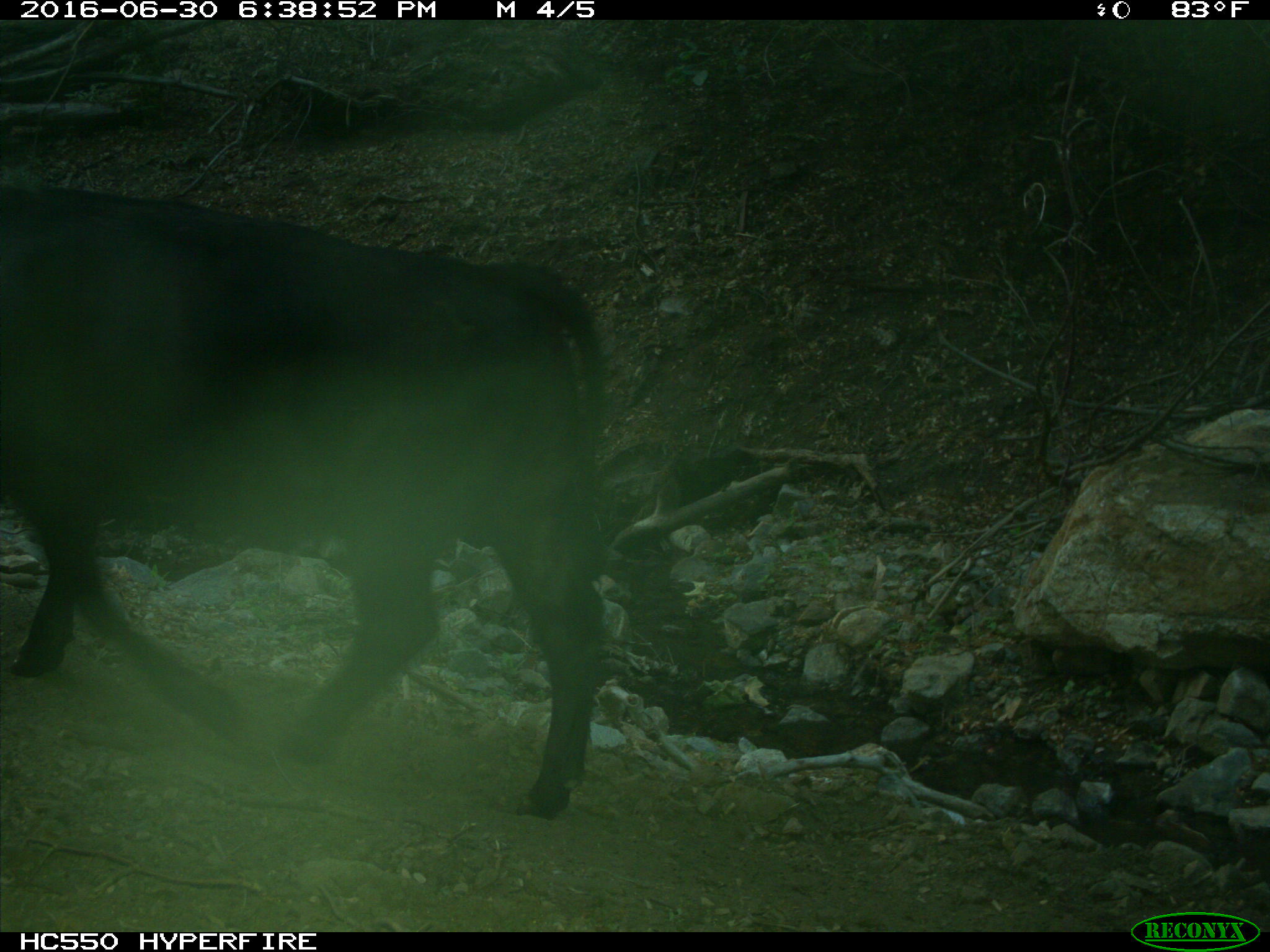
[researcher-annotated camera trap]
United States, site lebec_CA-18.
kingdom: Animalia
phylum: Chordata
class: Mammalia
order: Artiodactyla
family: Bovidae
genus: Bos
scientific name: Bos taurus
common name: domestic cow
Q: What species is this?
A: Bos taurus (domestic cow).